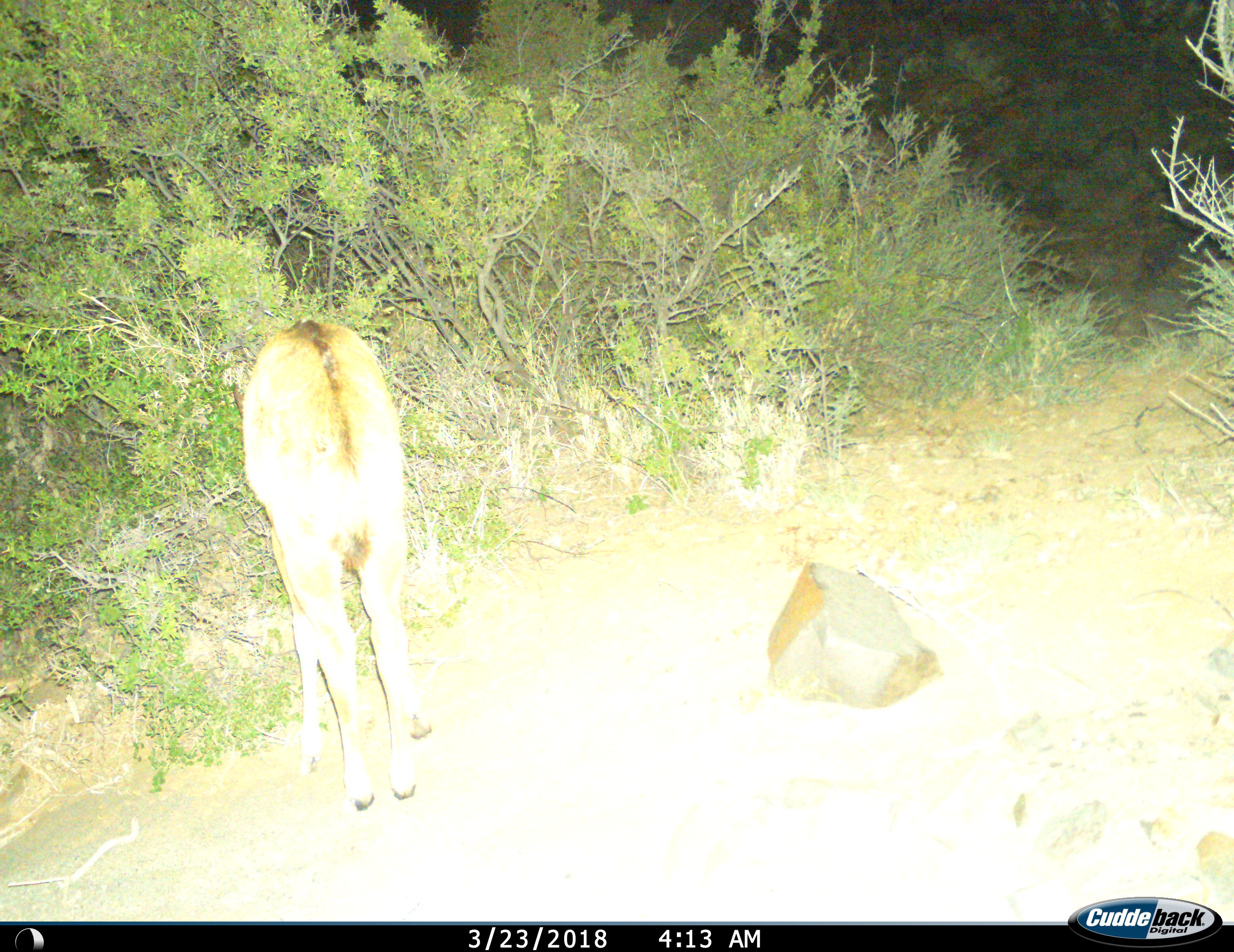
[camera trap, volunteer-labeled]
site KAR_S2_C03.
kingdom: Animalia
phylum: Chordata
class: Mammalia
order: Artiodactyla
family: Bovidae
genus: Tragelaphus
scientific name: Tragelaphus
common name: kudu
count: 1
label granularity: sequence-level